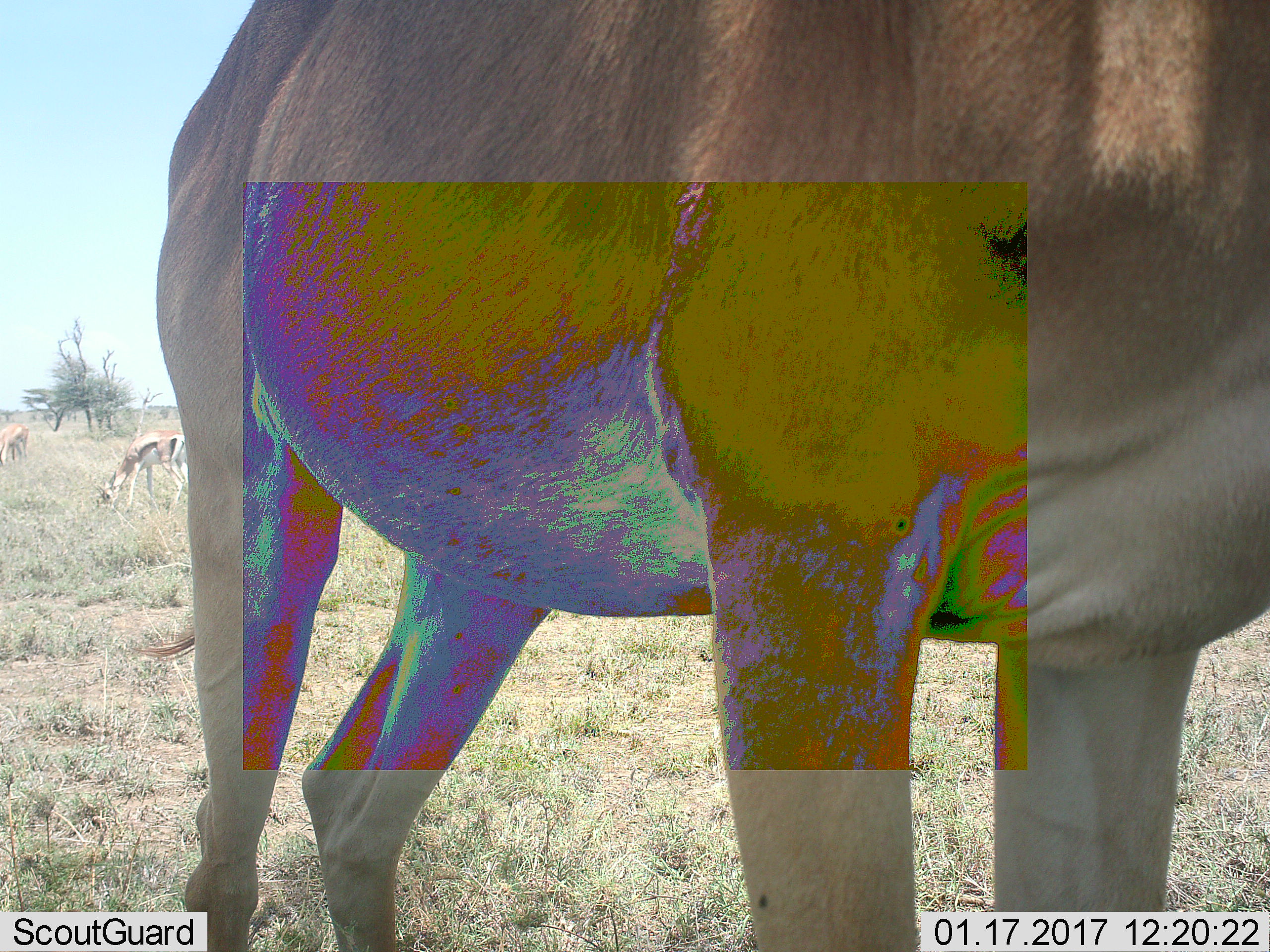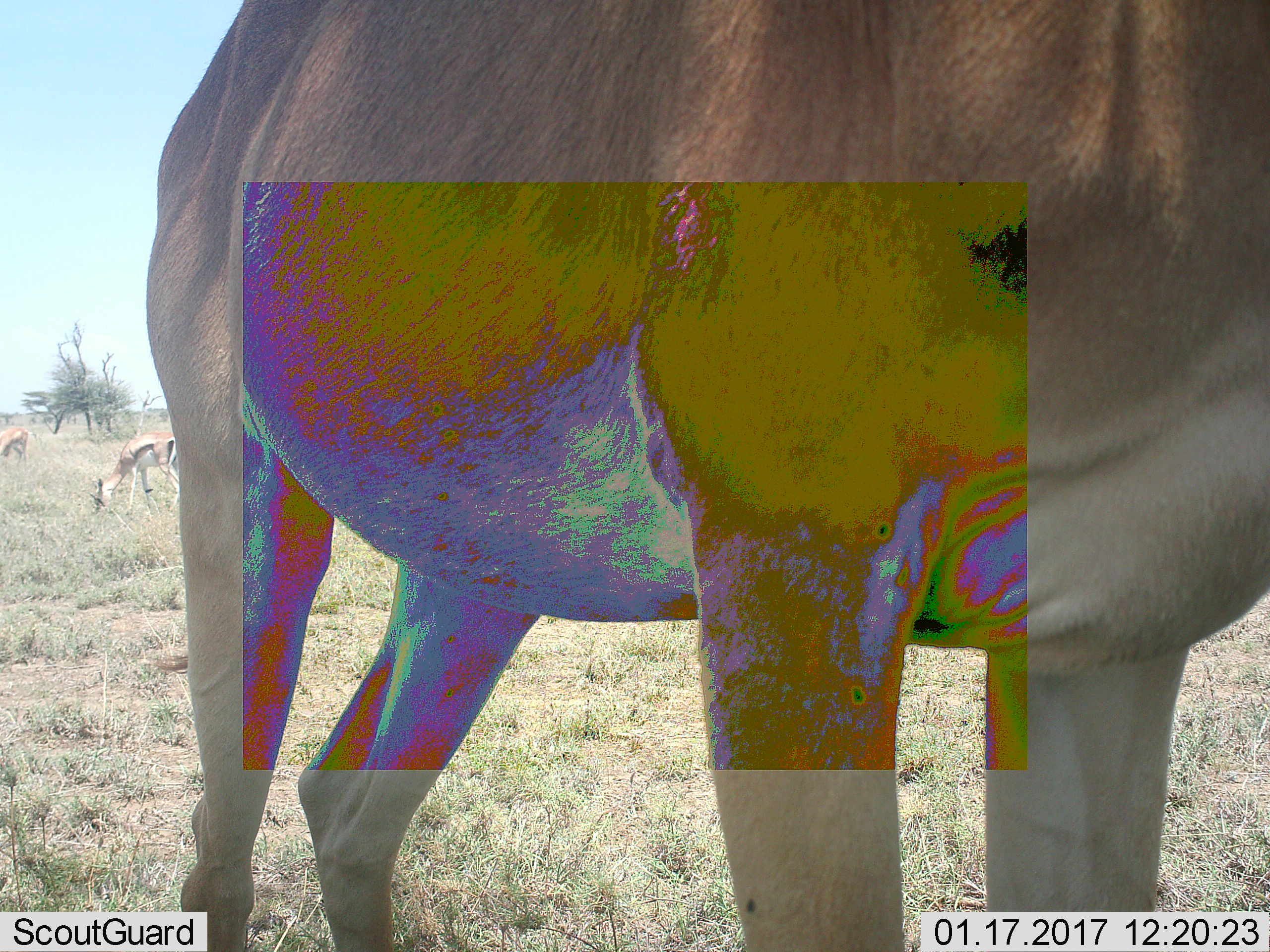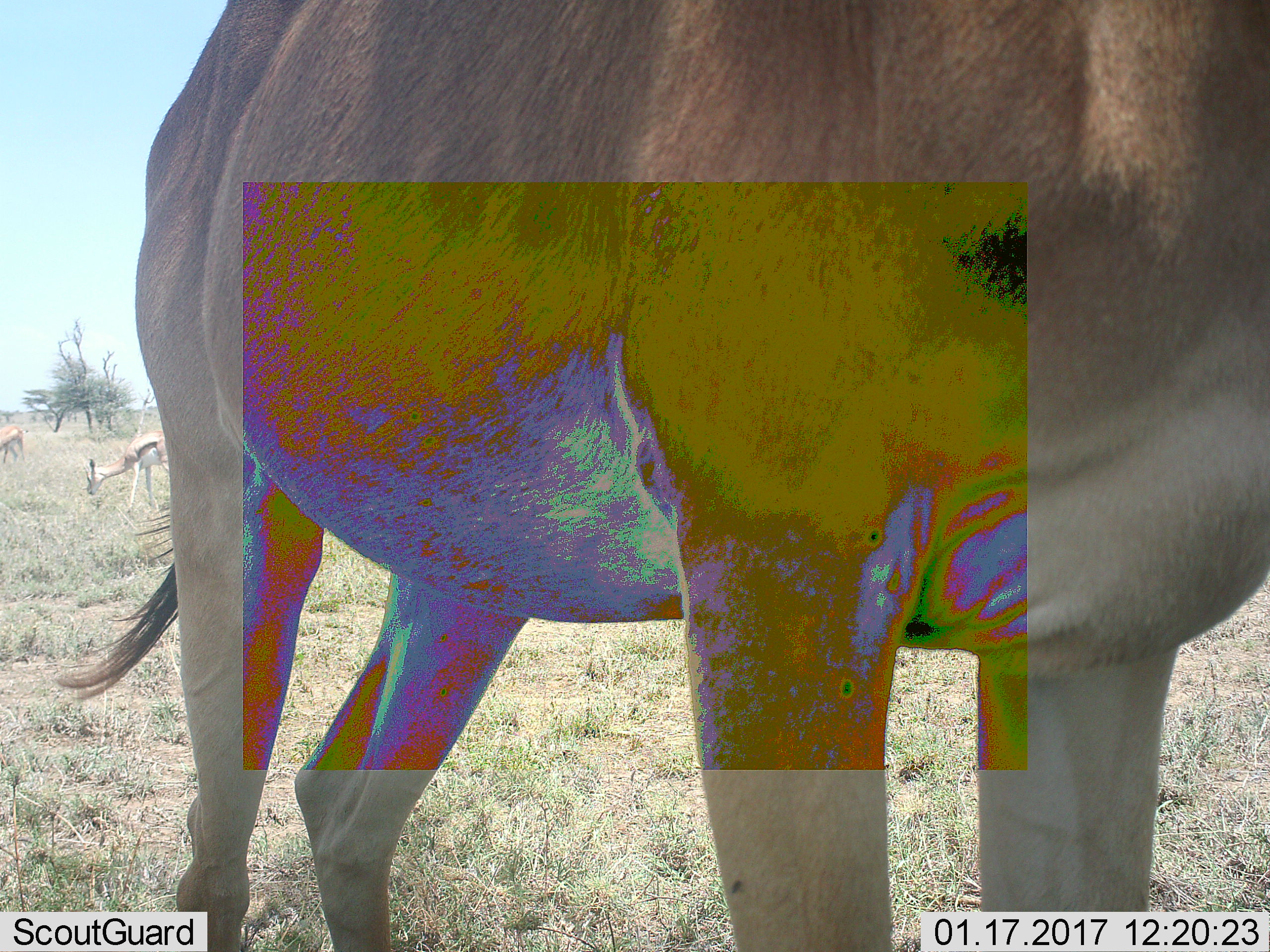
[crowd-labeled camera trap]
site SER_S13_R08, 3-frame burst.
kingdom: Animalia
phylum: Chordata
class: Mammalia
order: Artiodactyla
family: Bovidae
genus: Alcelaphus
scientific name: Alcelaphus buselaphus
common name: hartebeest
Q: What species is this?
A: Hartebeest (Alcelaphus buselaphus).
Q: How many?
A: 1.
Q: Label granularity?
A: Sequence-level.